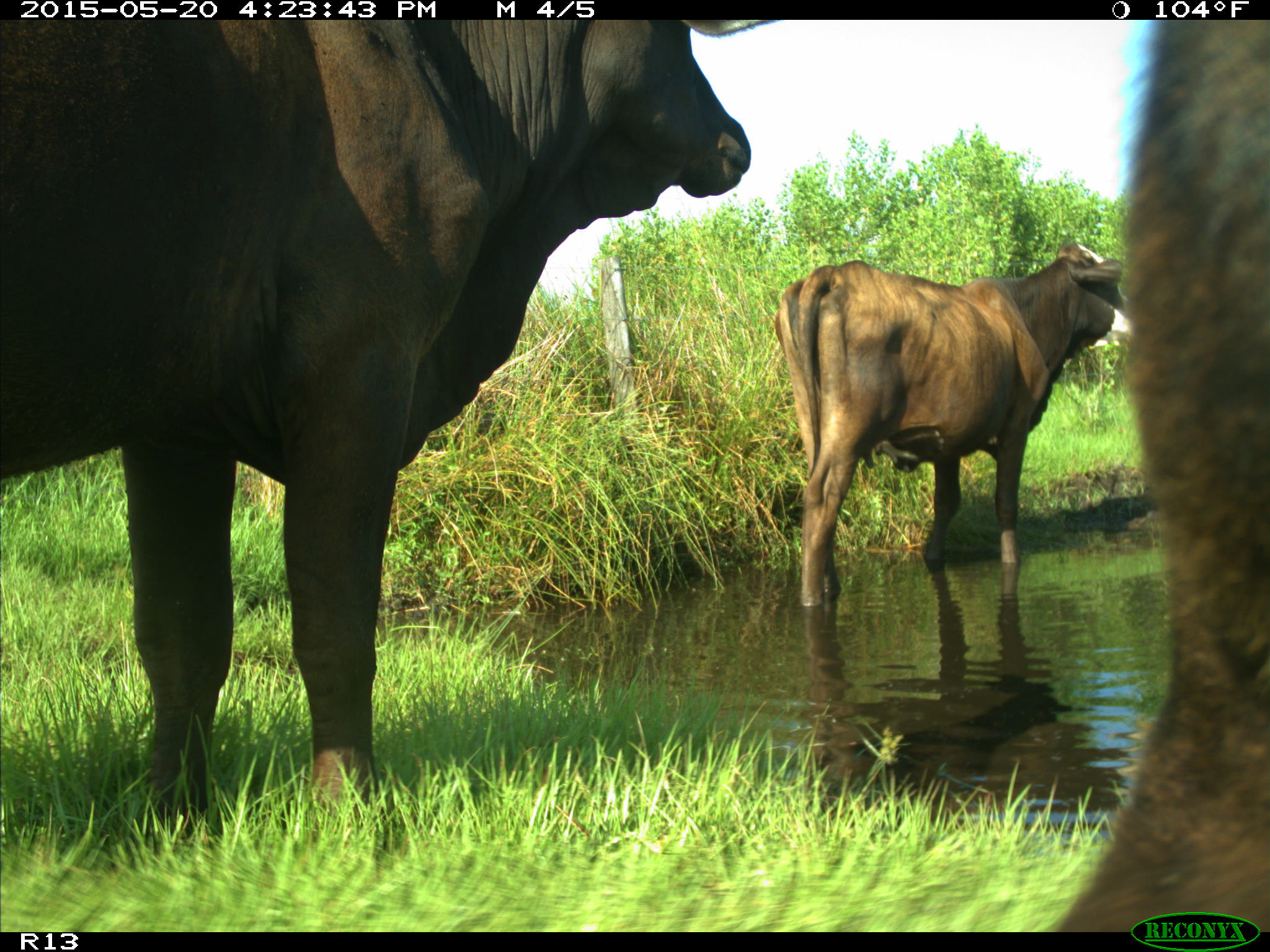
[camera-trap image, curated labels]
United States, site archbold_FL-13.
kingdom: Animalia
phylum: Chordata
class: Mammalia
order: Artiodactyla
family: Bovidae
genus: Bos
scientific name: Bos taurus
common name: domestic cow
Bos taurus (domestic cow).